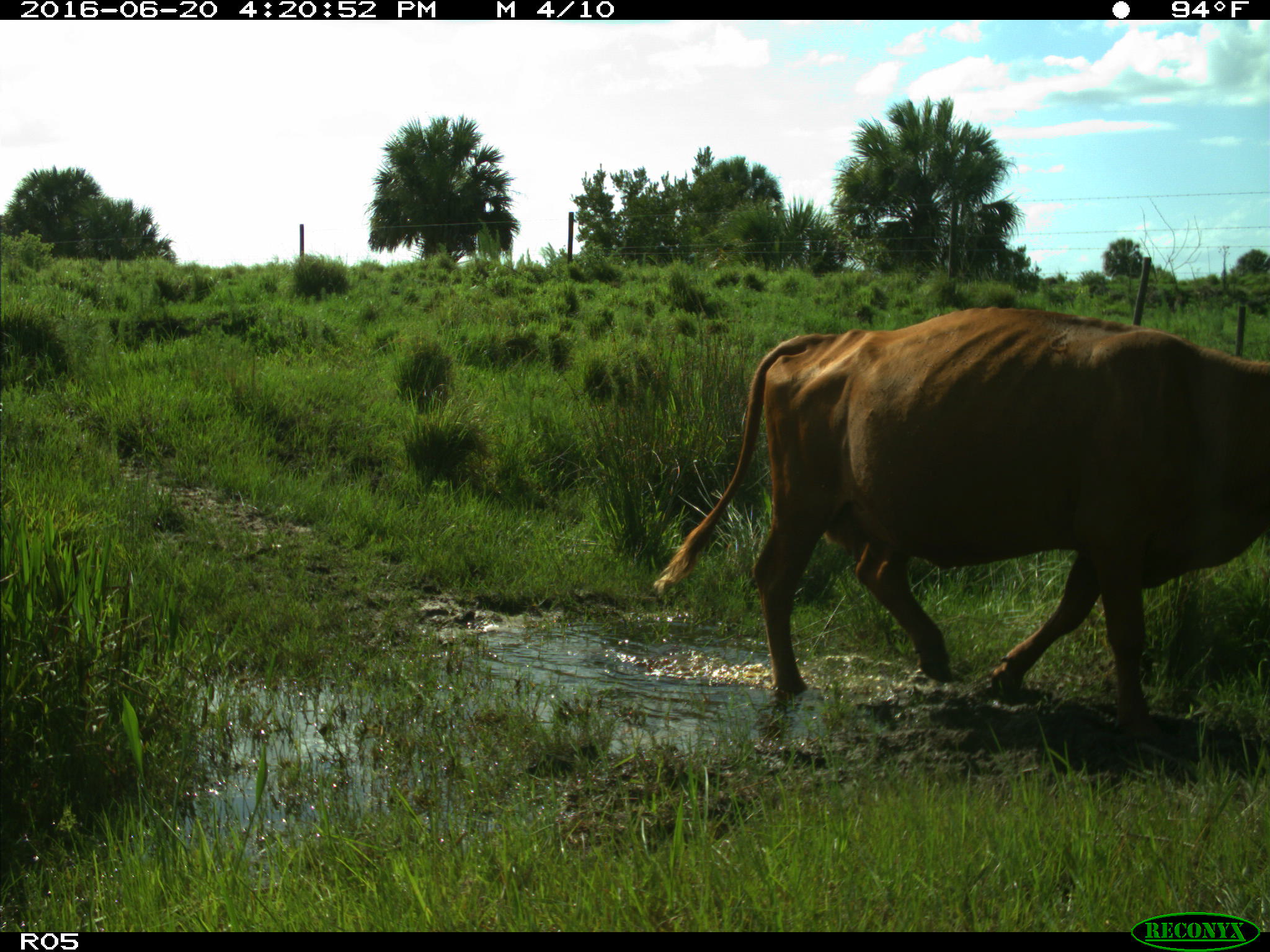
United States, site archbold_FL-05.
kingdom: Animalia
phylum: Chordata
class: Mammalia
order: Artiodactyla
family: Bovidae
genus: Bos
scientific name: Bos taurus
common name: domestic cow